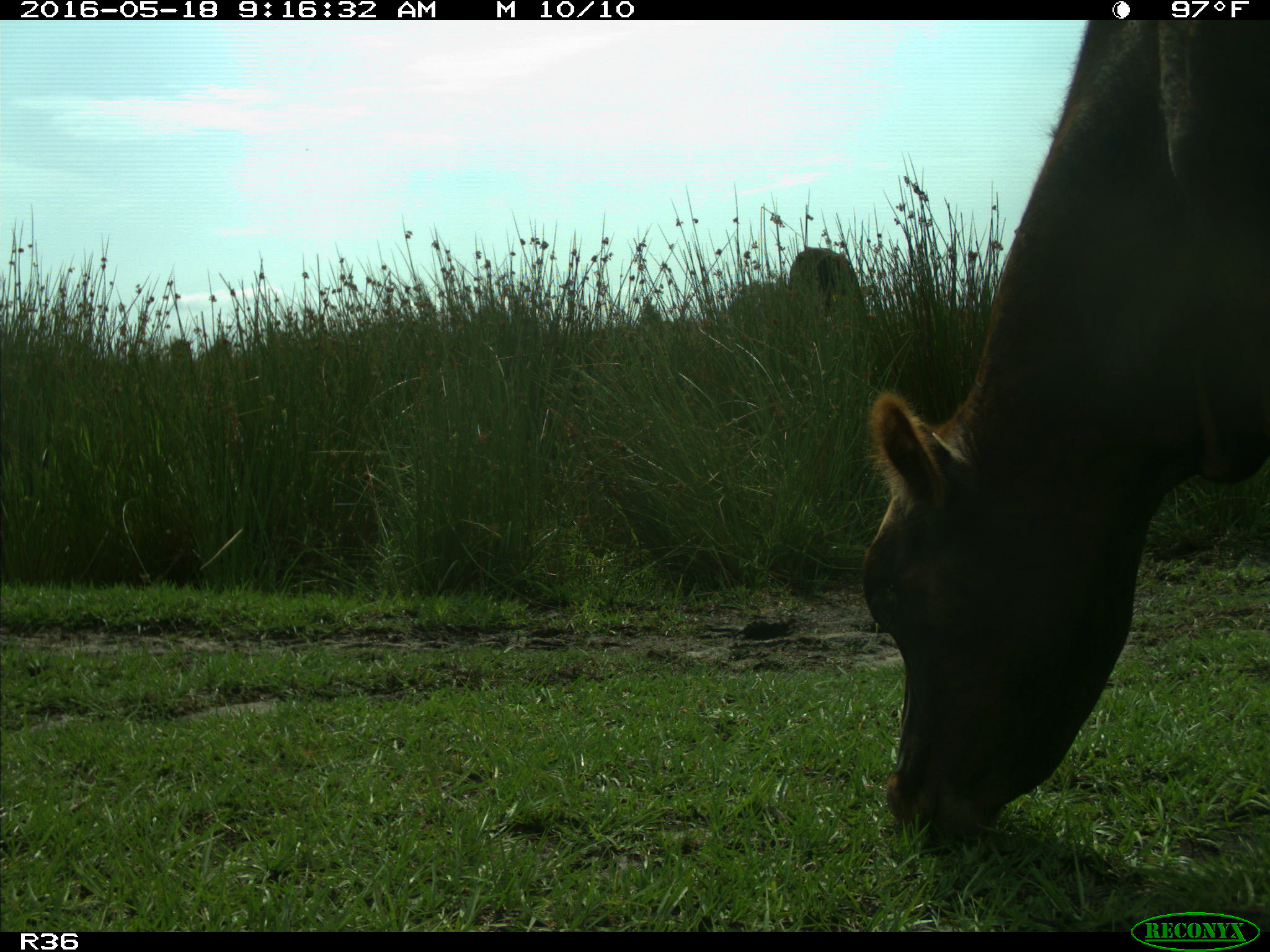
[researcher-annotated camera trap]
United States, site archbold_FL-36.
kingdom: Animalia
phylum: Chordata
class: Mammalia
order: Artiodactyla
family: Bovidae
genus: Bos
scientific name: Bos taurus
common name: domestic cow